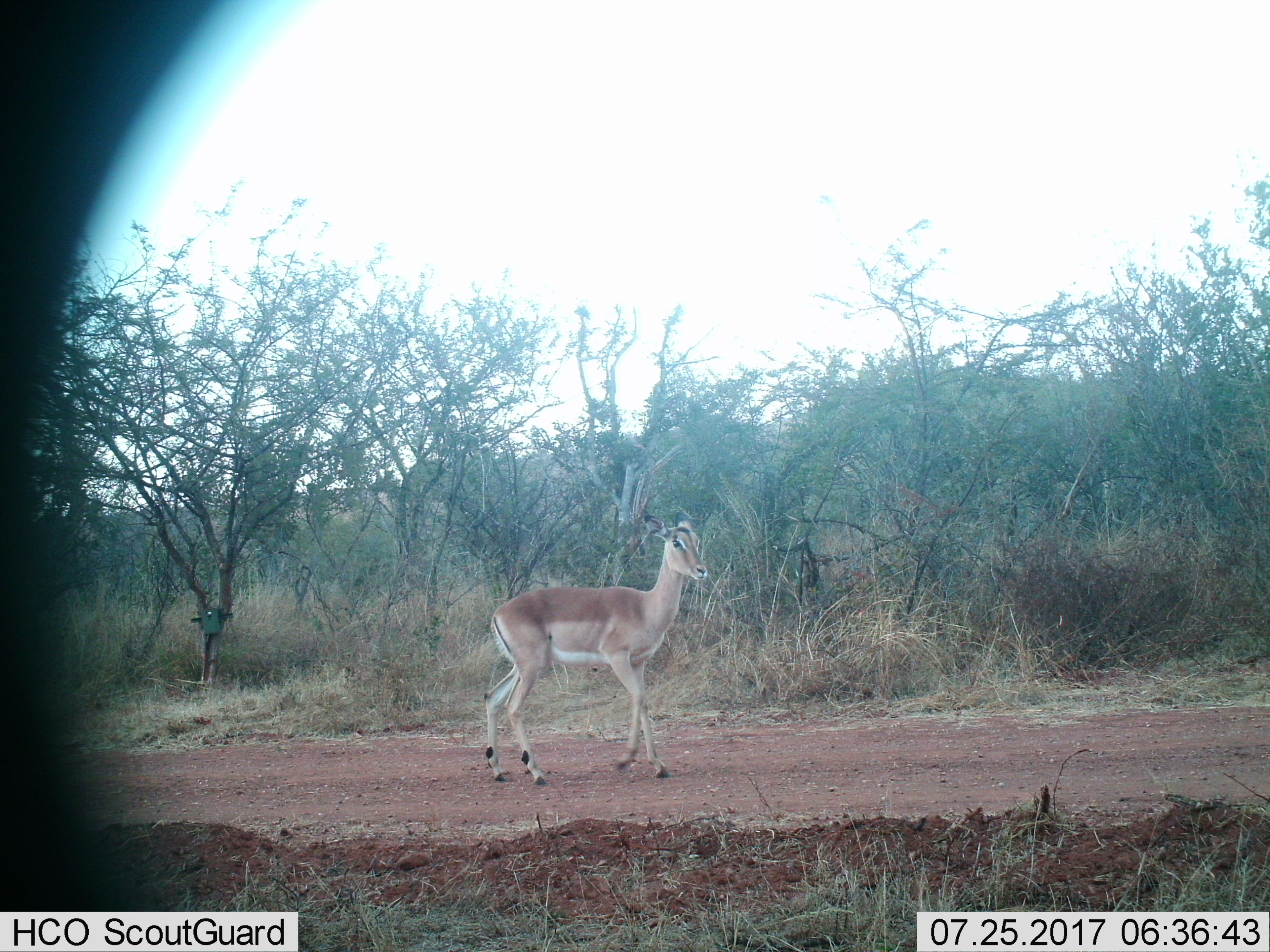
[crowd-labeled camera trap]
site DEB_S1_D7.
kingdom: Animalia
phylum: Chordata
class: Mammalia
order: Artiodactyla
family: Bovidae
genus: Aepyceros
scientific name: Aepyceros melampus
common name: impala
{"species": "impala (Aepyceros melampus)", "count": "1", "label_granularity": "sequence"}